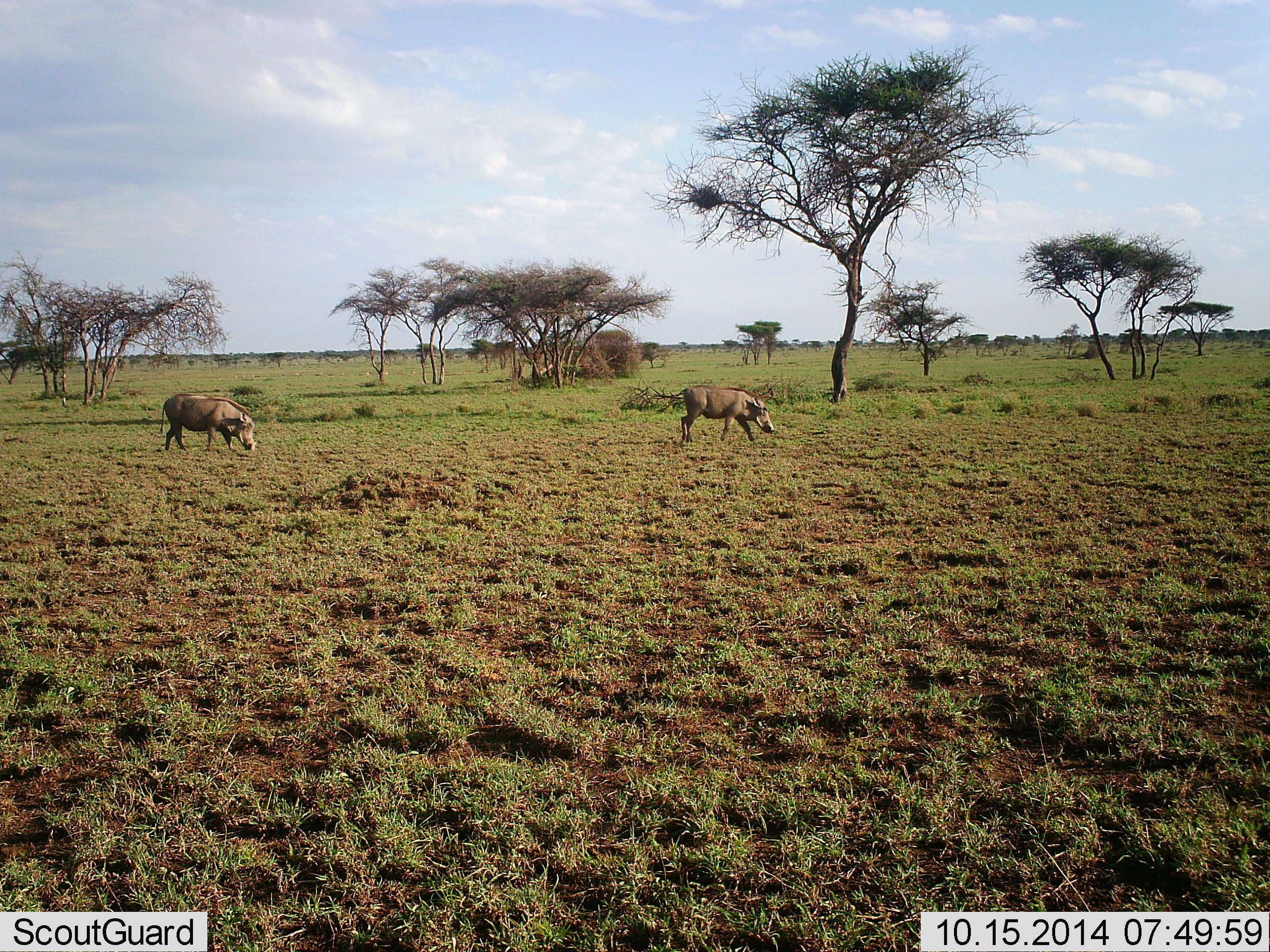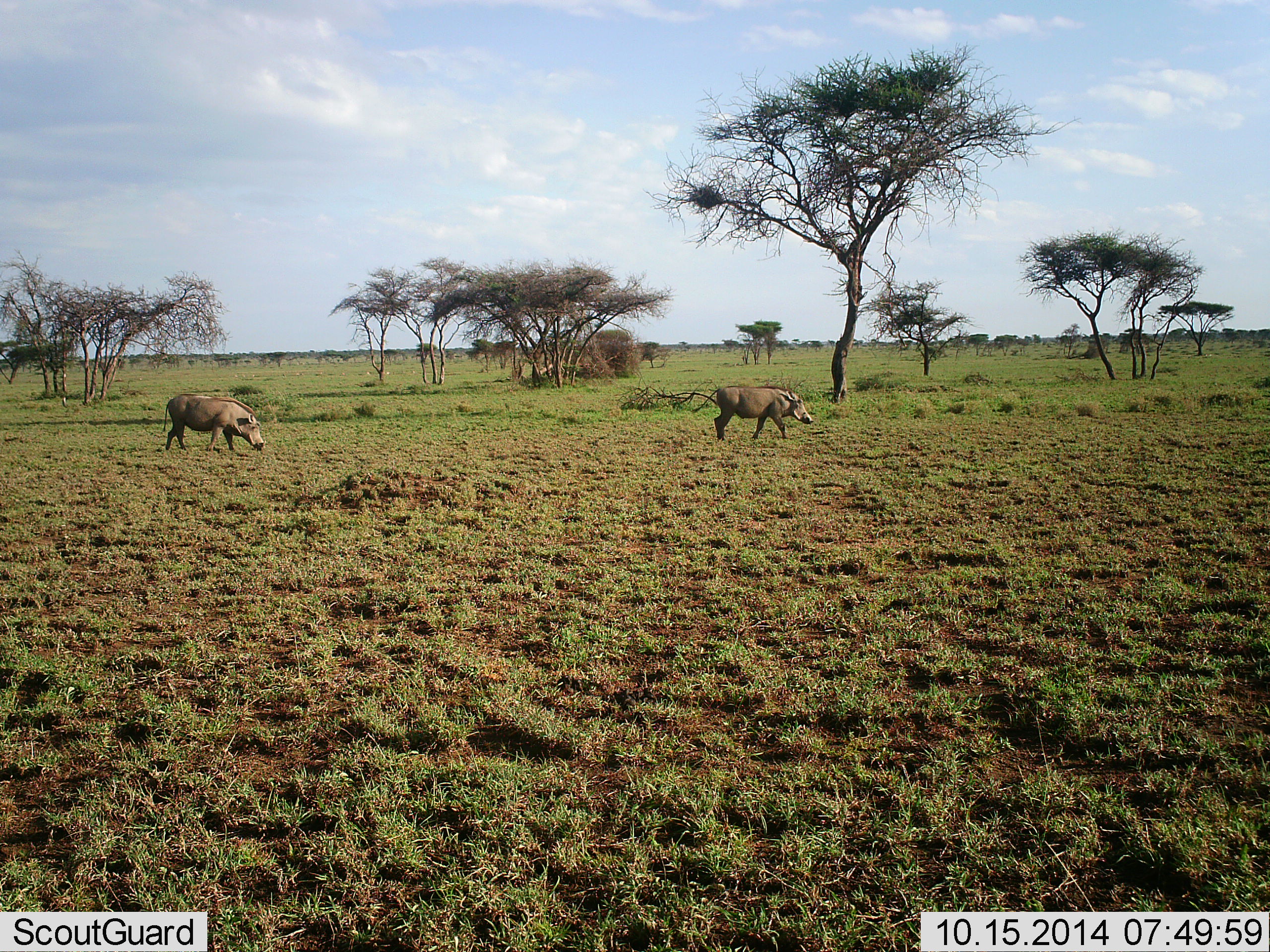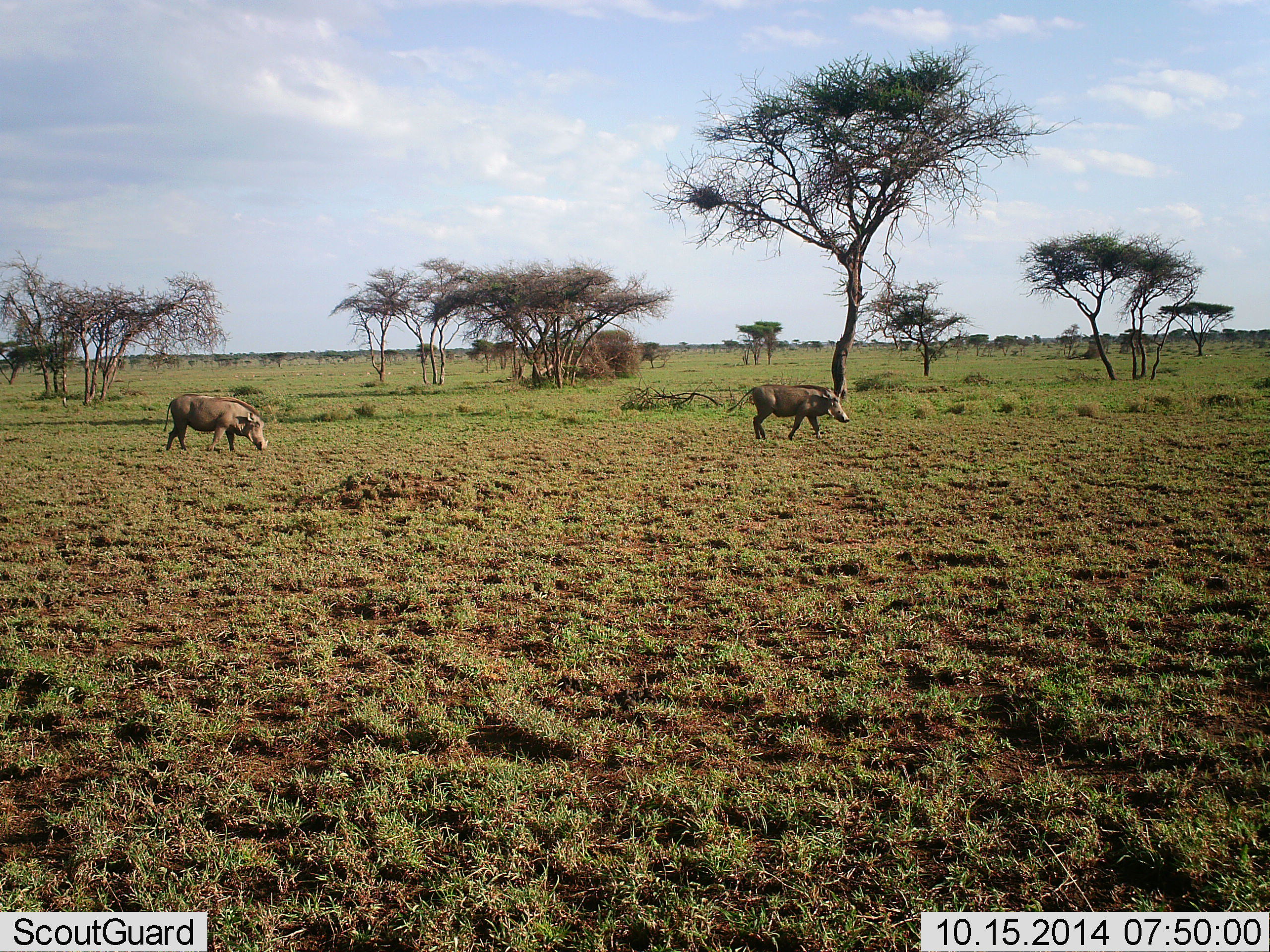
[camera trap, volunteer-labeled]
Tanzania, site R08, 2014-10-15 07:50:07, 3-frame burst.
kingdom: Animalia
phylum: Chordata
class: Mammalia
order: Artiodactyla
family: Suidae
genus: Phacochoerus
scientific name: Phacochoerus africanus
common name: warthog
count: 2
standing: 10%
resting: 0%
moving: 100%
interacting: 0%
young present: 0%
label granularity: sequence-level